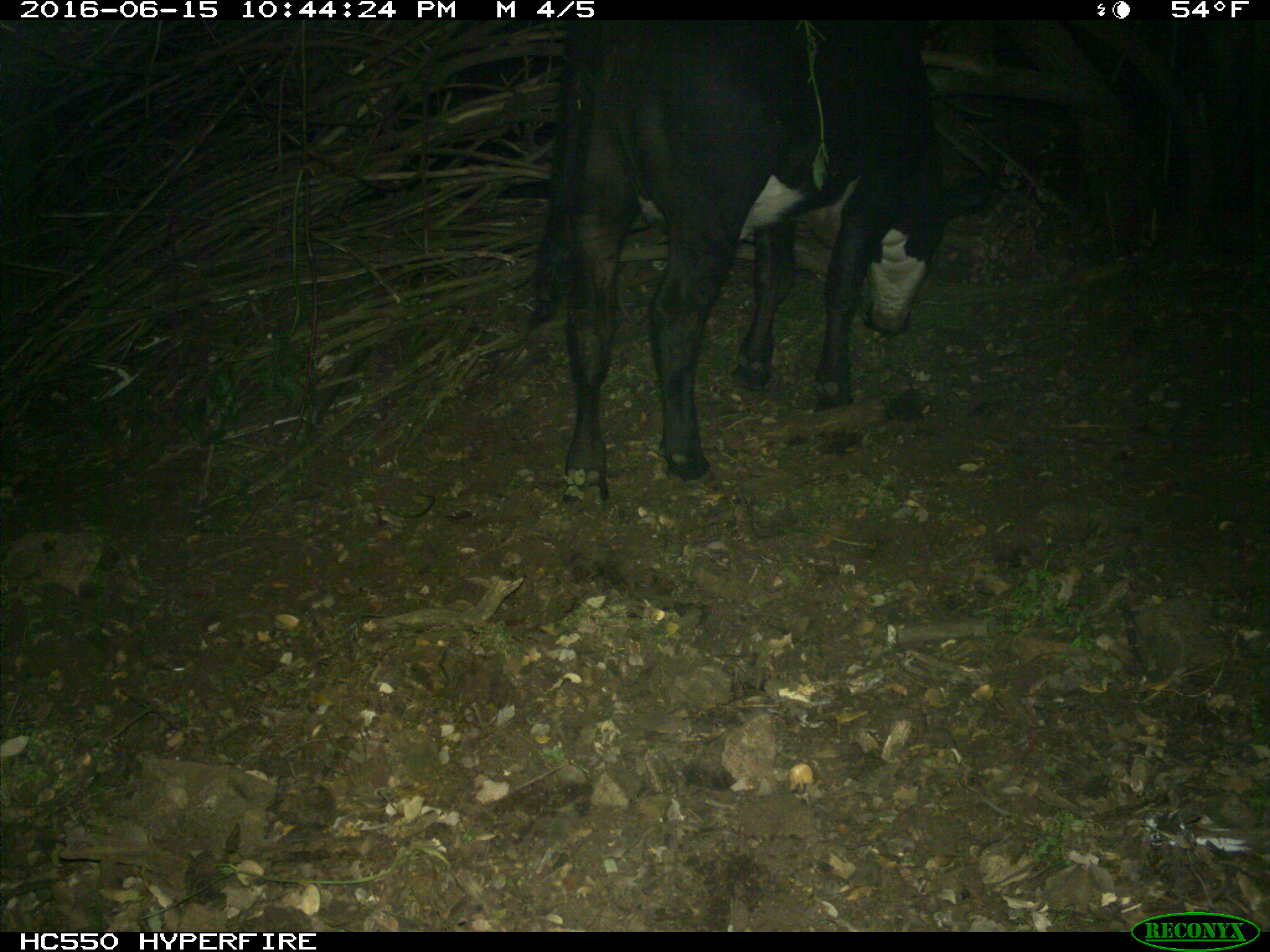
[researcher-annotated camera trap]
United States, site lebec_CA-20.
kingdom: Animalia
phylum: Chordata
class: Mammalia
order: Artiodactyla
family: Bovidae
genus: Bos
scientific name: Bos taurus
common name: domestic cow